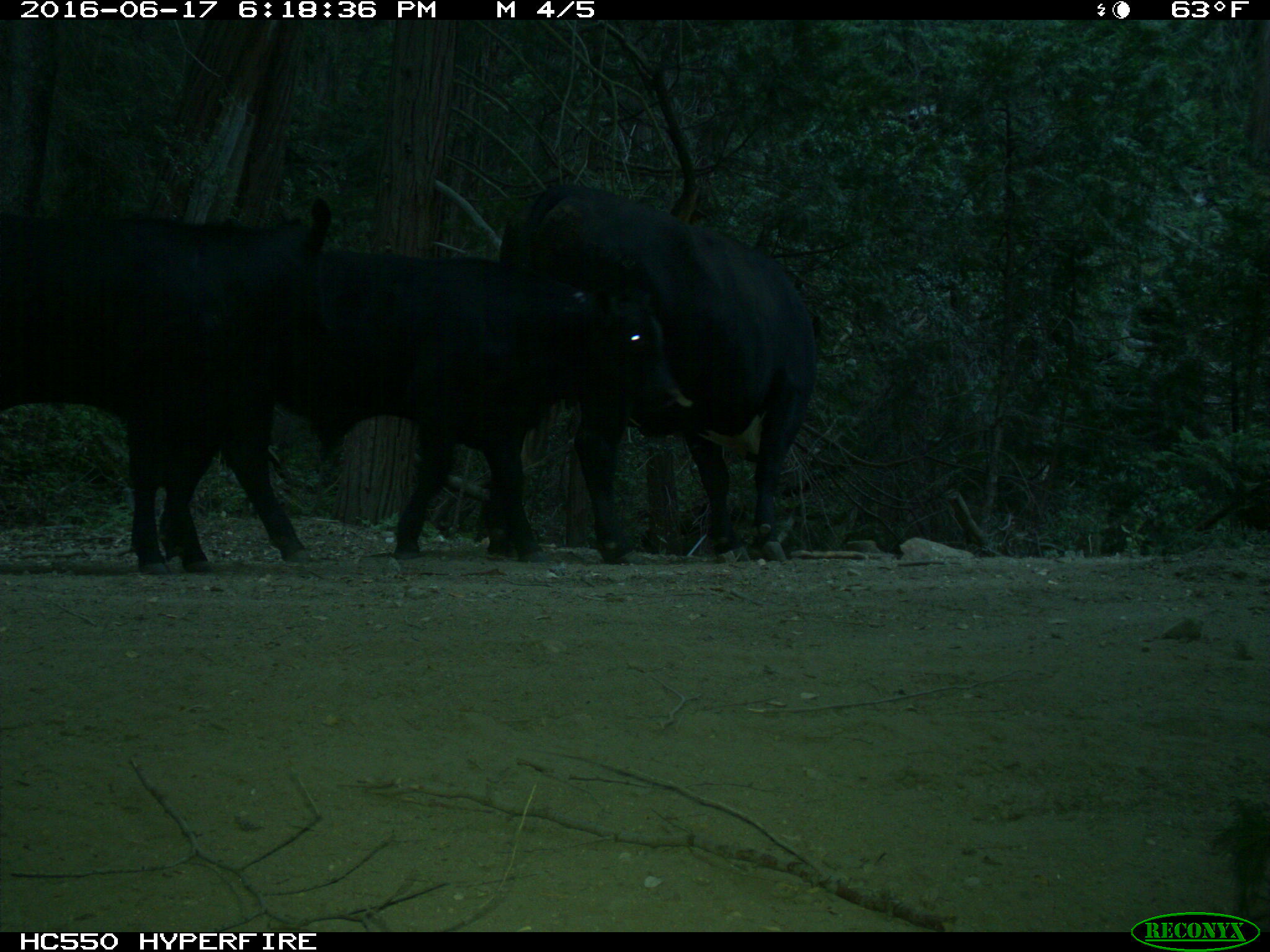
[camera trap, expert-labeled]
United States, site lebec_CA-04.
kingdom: Animalia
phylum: Chordata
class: Mammalia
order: Artiodactyla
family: Bovidae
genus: Bos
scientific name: Bos taurus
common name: domestic cow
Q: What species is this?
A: Bos taurus (domestic cow).